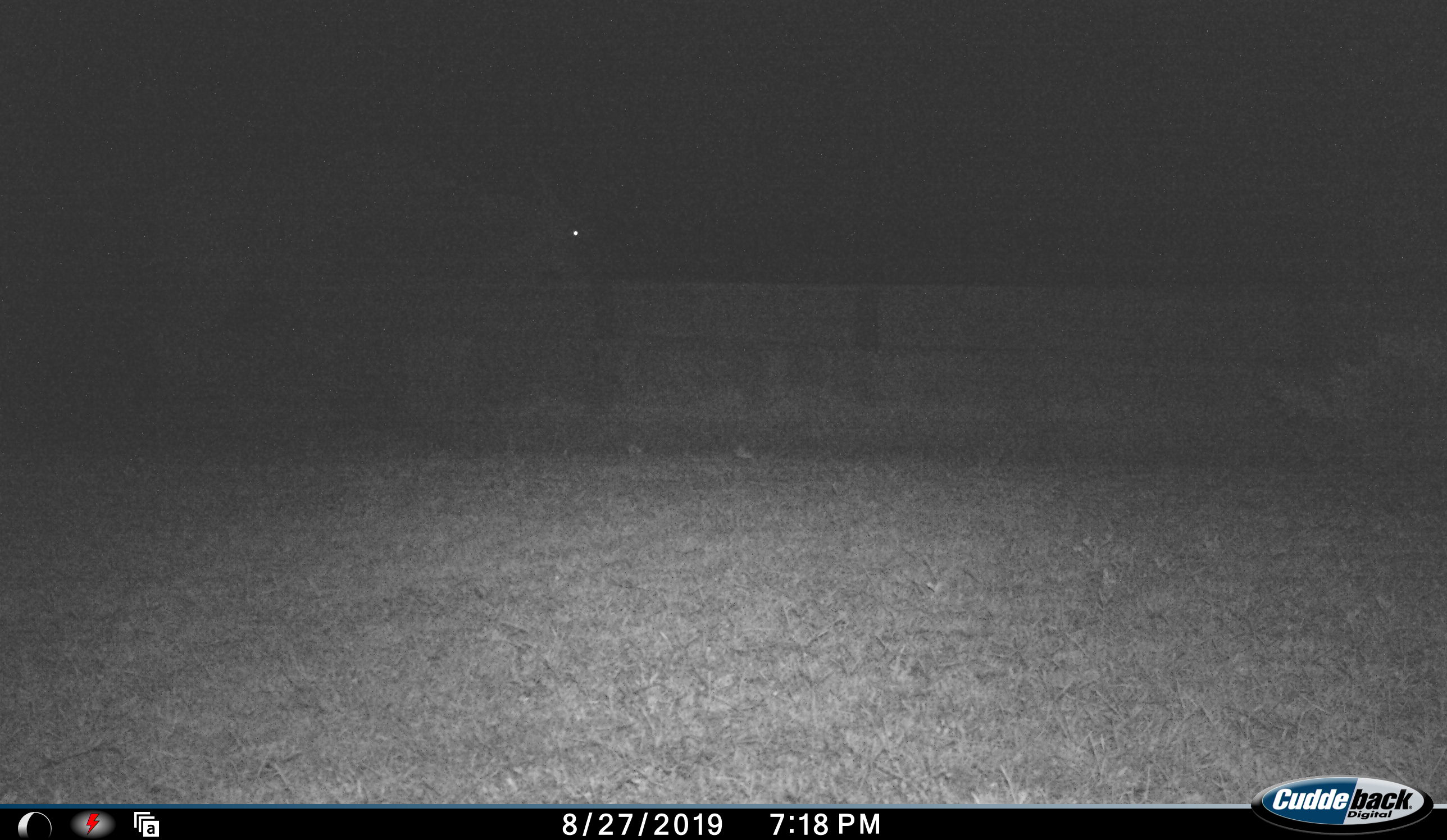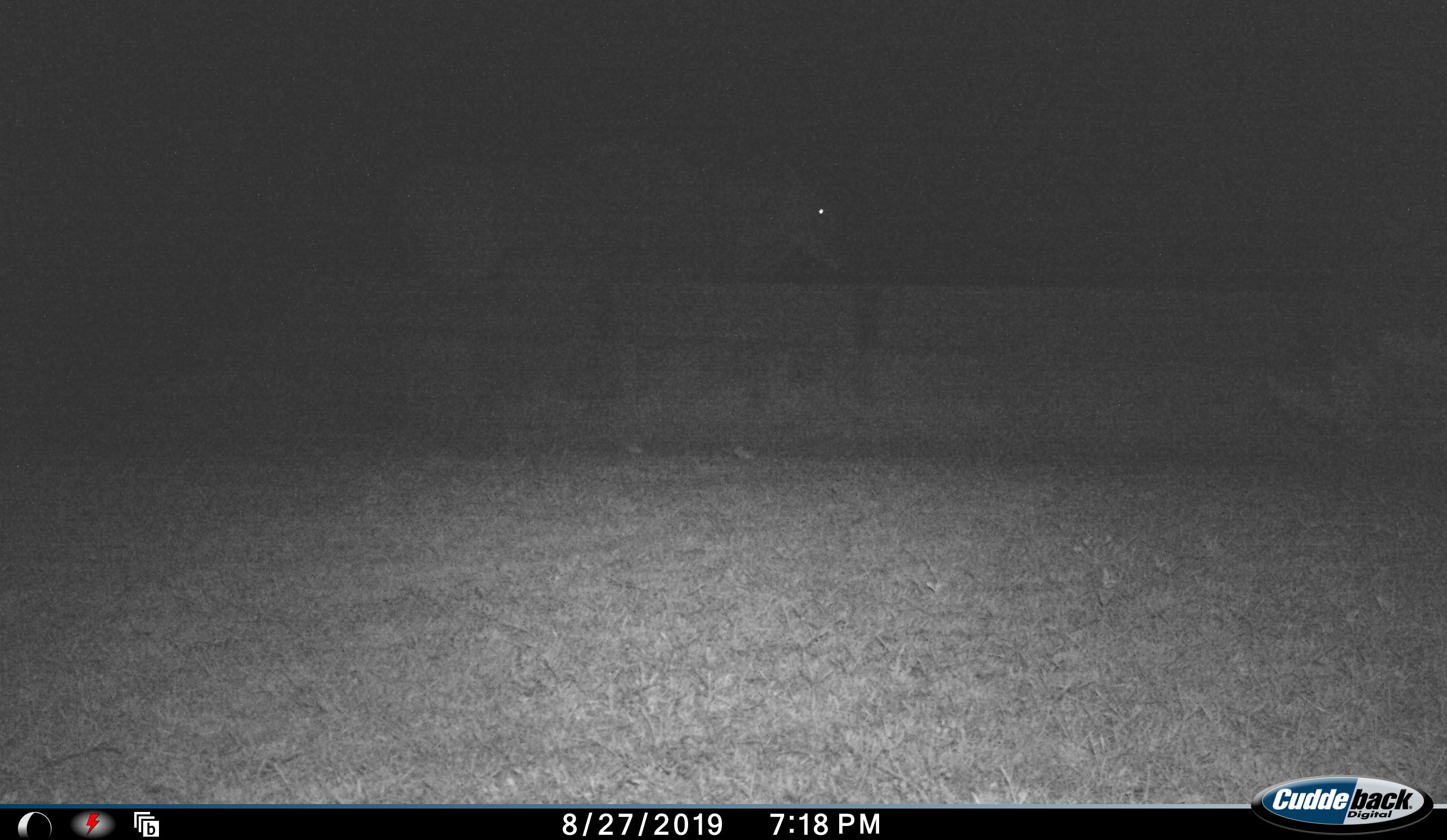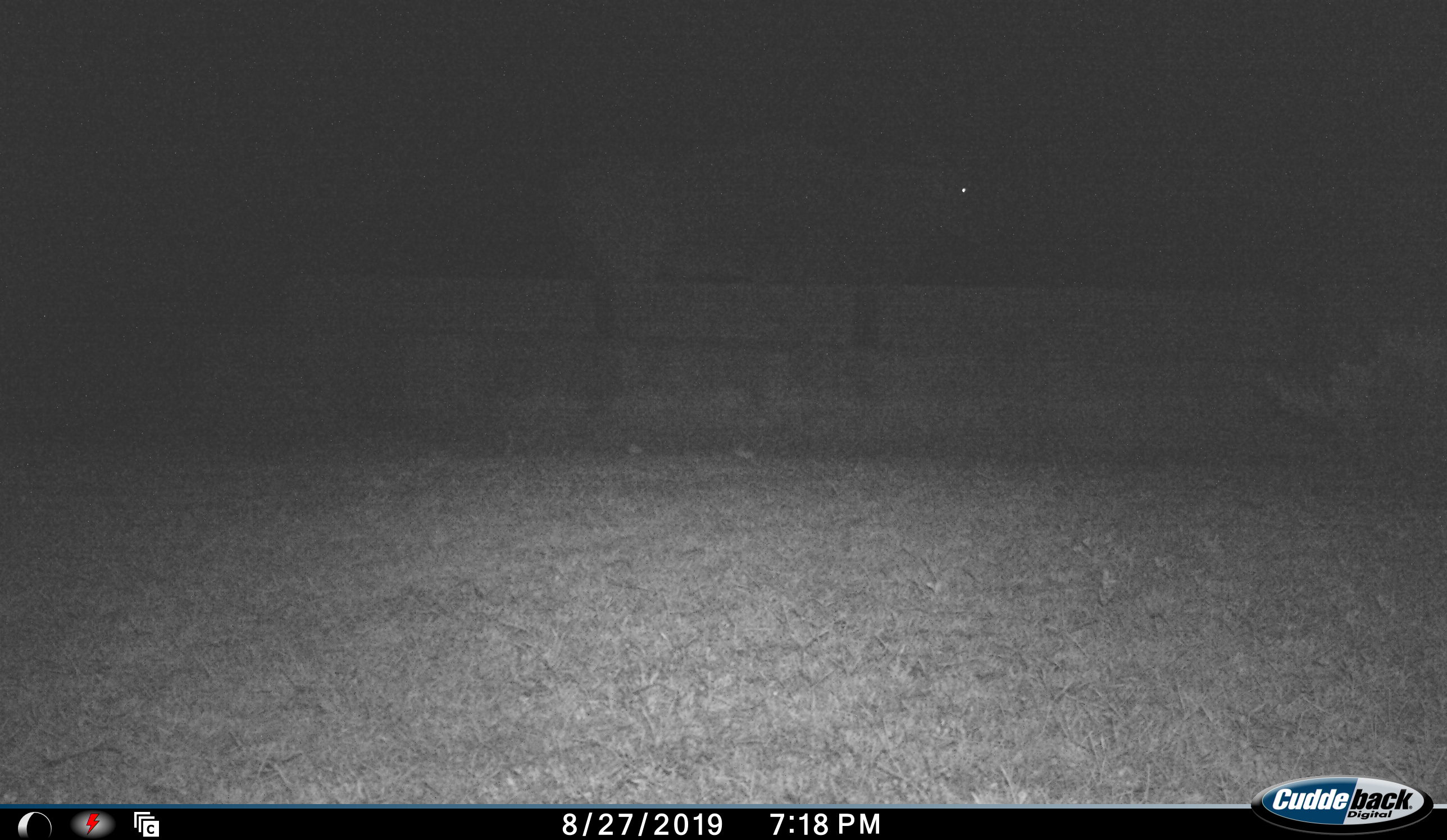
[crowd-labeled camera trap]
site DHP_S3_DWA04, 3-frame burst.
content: unidentified animal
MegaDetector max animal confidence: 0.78